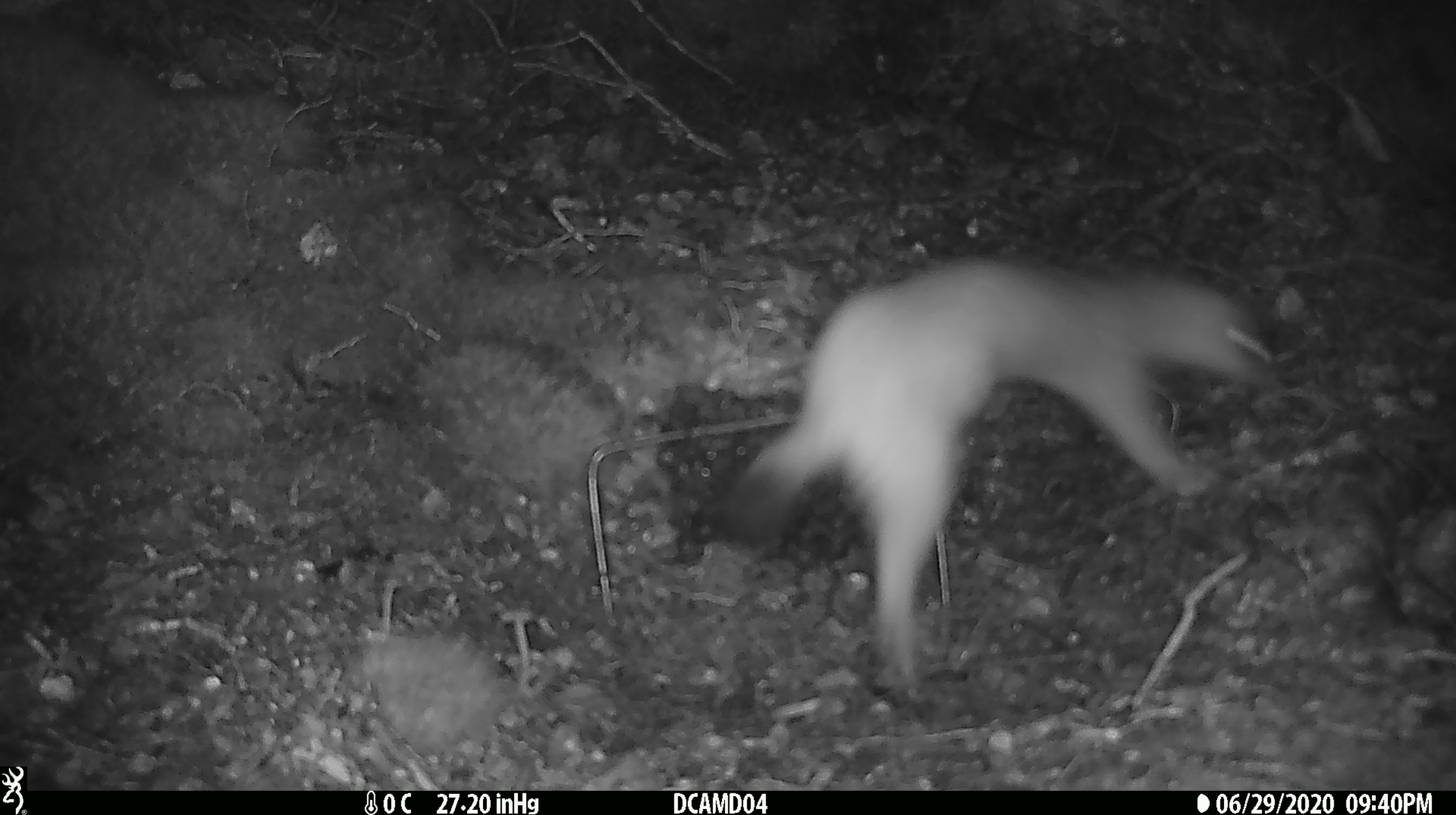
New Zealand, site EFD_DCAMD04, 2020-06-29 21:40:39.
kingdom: Animalia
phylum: Chordata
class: Mammalia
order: Carnivora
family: Mustelidae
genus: Mustela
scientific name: Mustela erminea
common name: stoat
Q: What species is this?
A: Stoat (Mustela erminea).